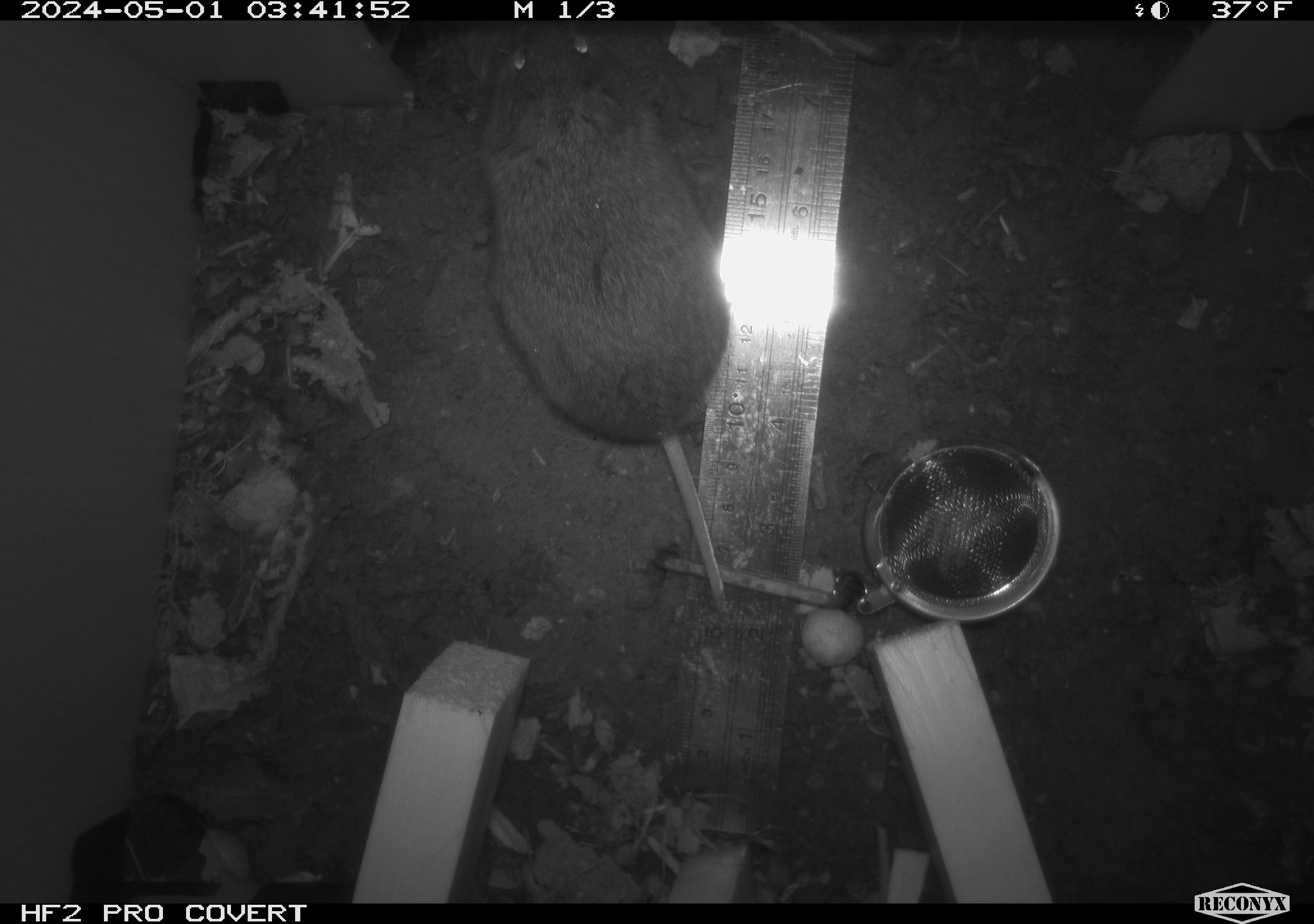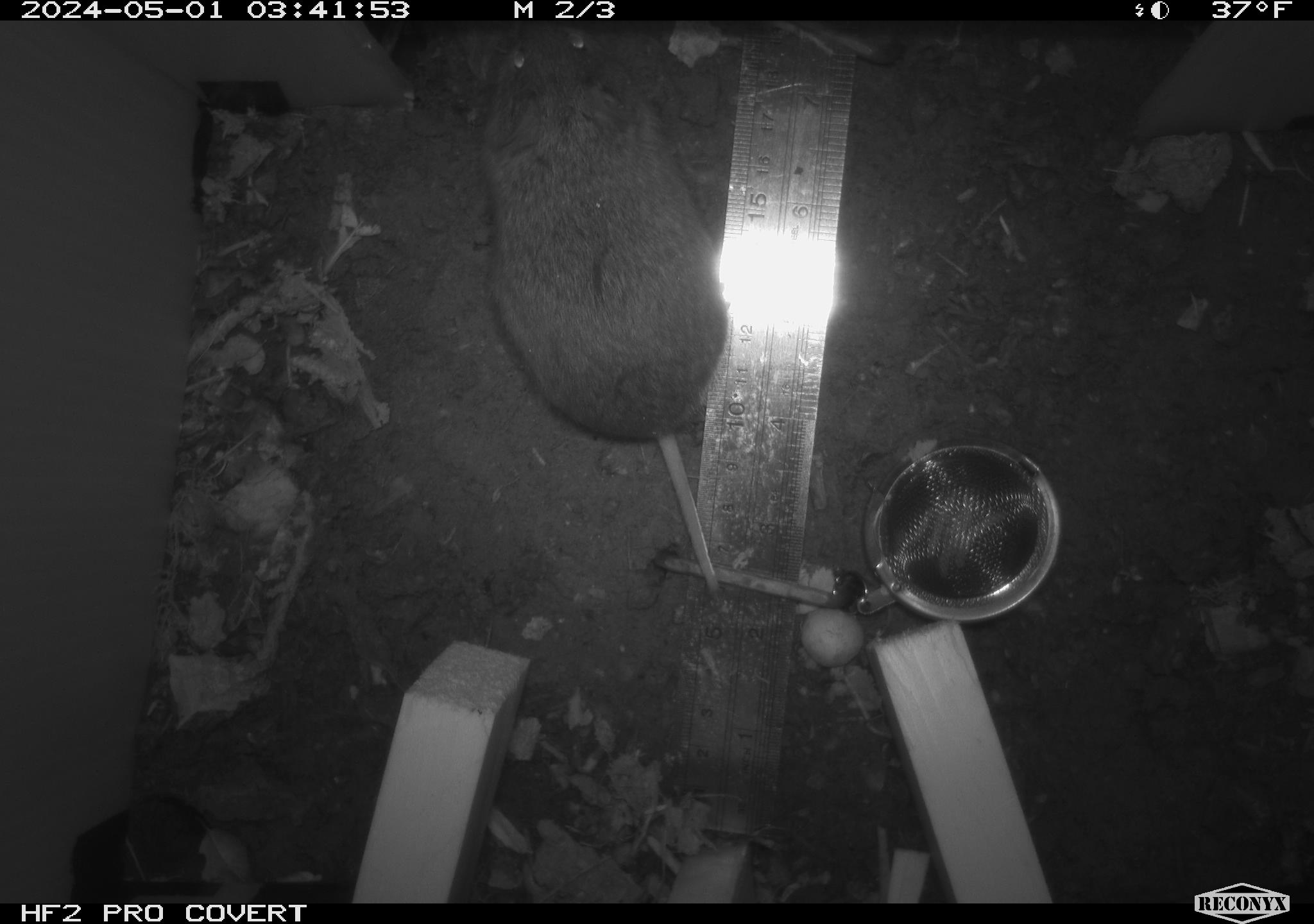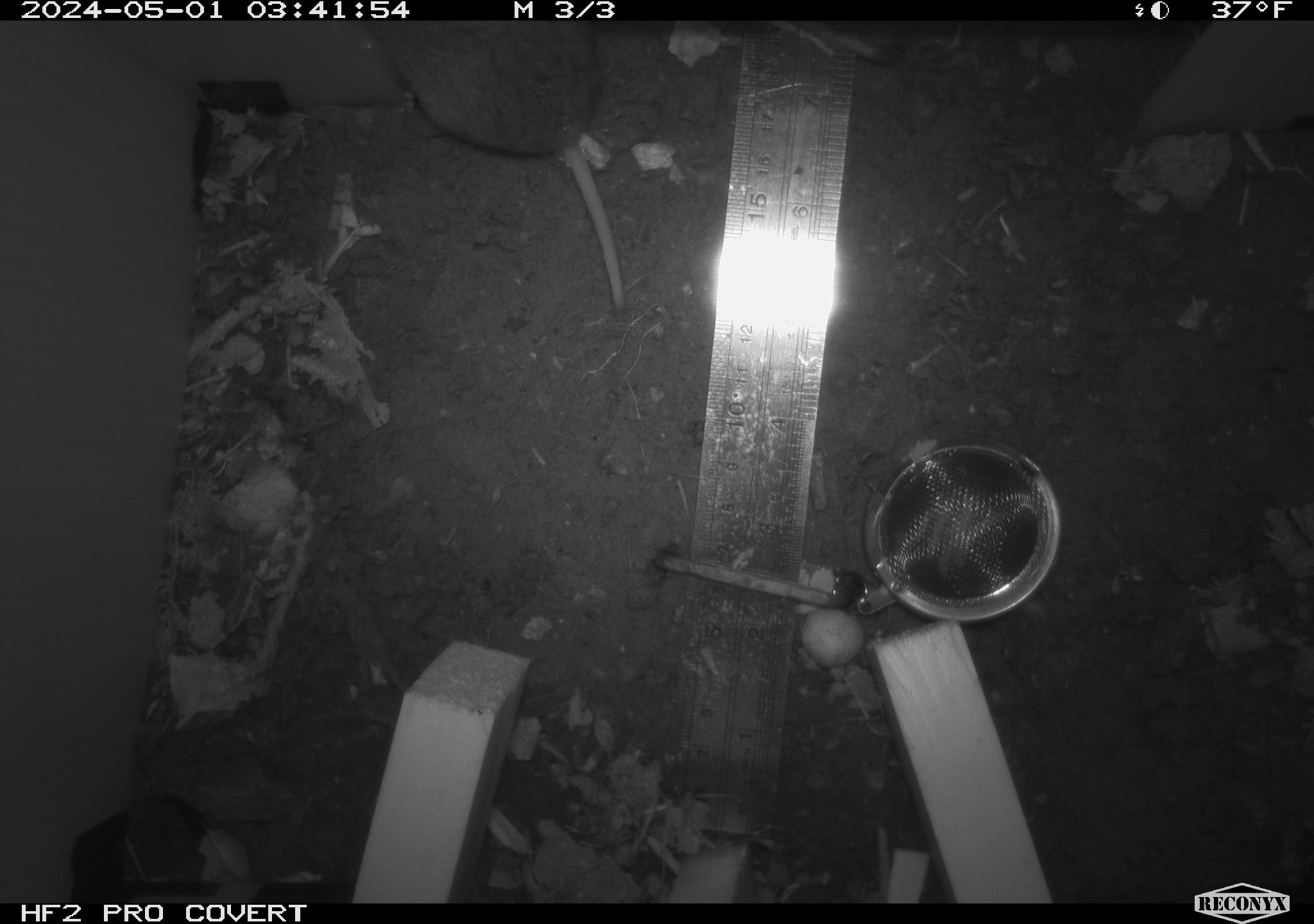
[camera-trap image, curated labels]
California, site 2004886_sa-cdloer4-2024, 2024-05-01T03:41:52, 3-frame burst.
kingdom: Animalia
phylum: Chordata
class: Mammalia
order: Rodentia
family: Cricetidae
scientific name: Arvicolinae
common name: voles, lemmings, and muskrats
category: arvicolinae subfamily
Arvicolinae subfamily (voles, lemmings, and muskrats) (Arvicolinae).